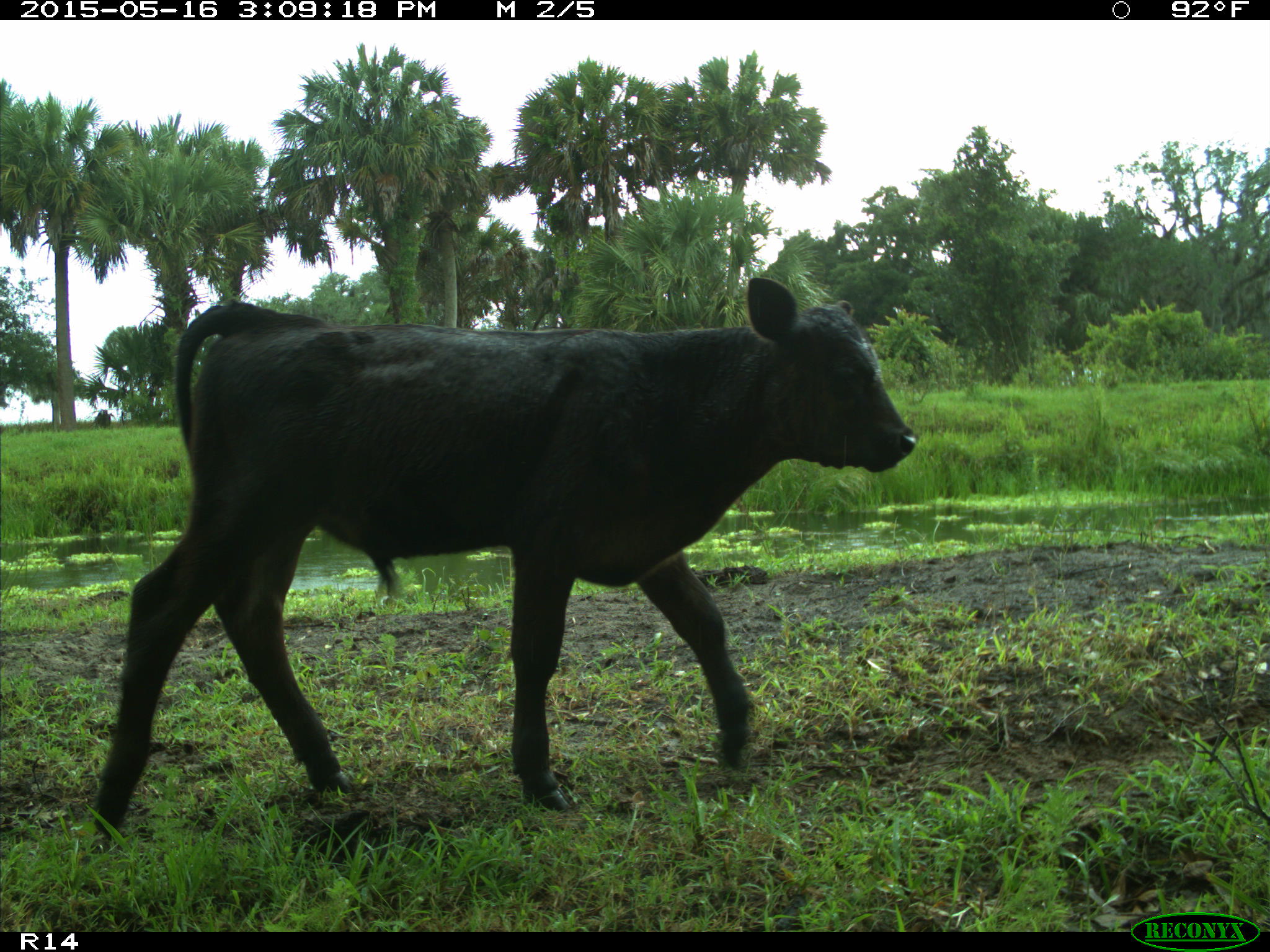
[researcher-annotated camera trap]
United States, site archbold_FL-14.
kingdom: Animalia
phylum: Chordata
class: Mammalia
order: Artiodactyla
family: Bovidae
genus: Bos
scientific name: Bos taurus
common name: domestic cow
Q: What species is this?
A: Bos taurus (domestic cow).